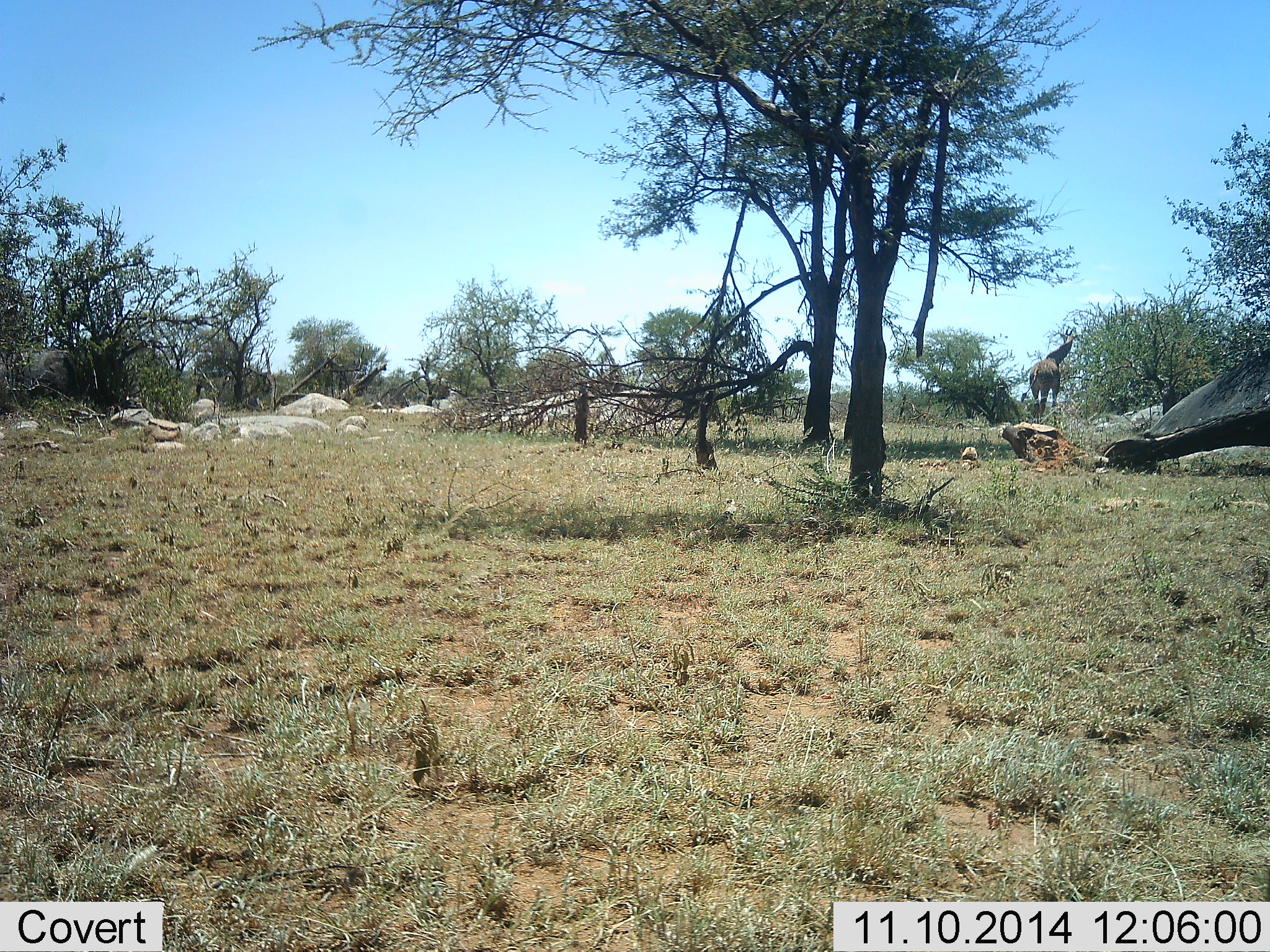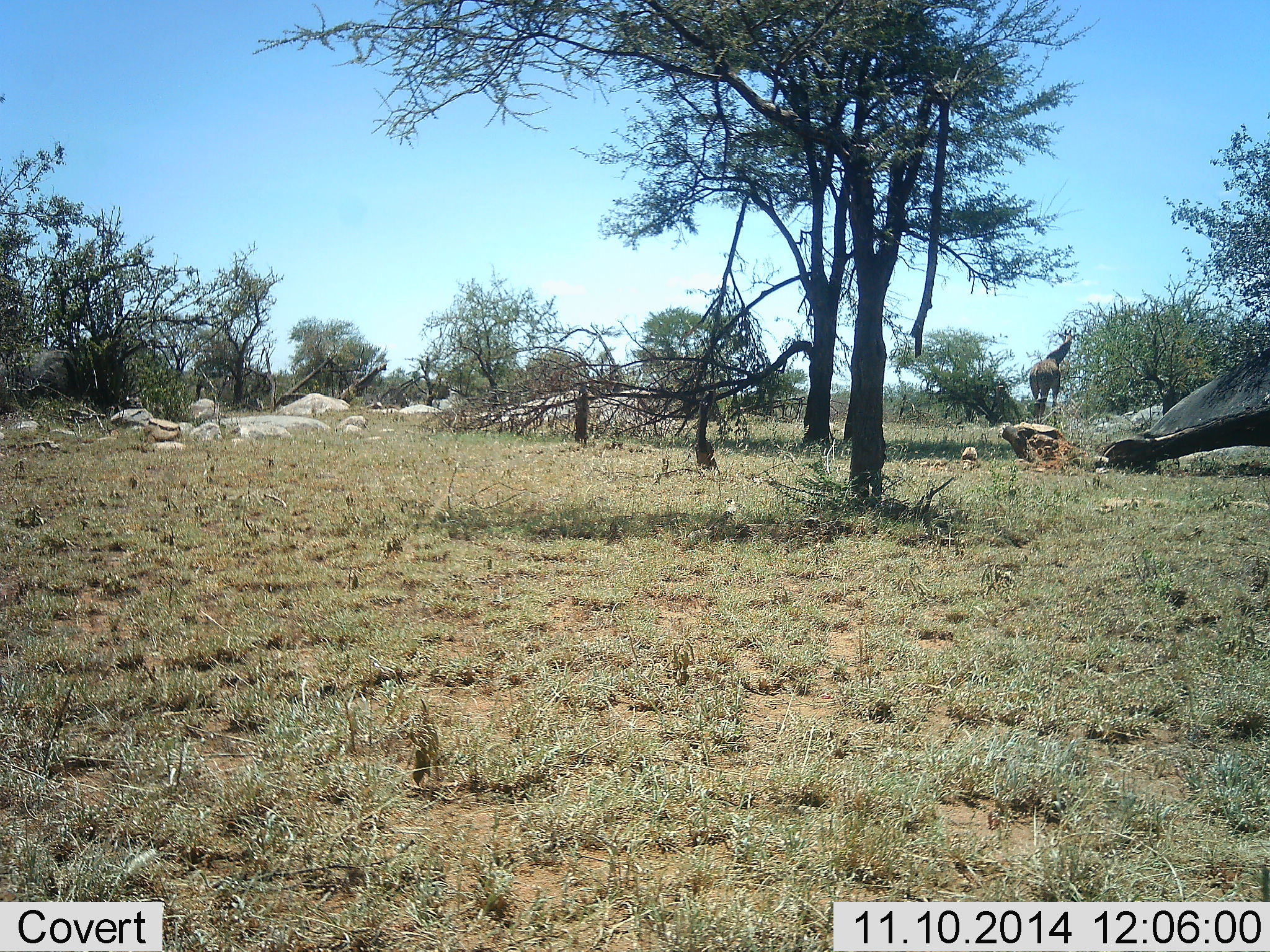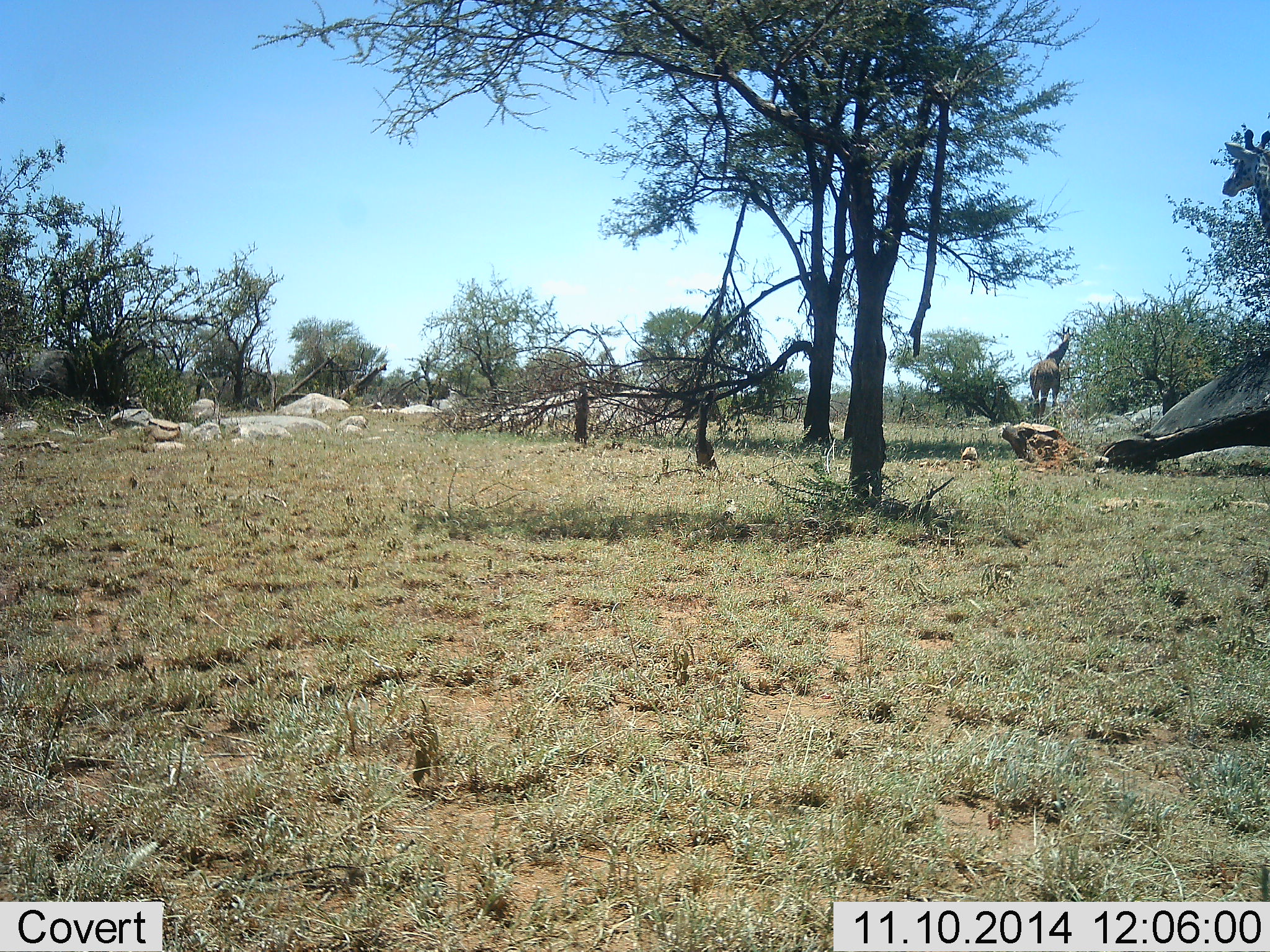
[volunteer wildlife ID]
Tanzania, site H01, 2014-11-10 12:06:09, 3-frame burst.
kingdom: Animalia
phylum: Chordata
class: Mammalia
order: Artiodactyla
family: Giraffidae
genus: Giraffa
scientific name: Giraffa camelopardalis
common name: giraffe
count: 2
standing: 50%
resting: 0%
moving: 80%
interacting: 0%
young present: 0%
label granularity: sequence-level